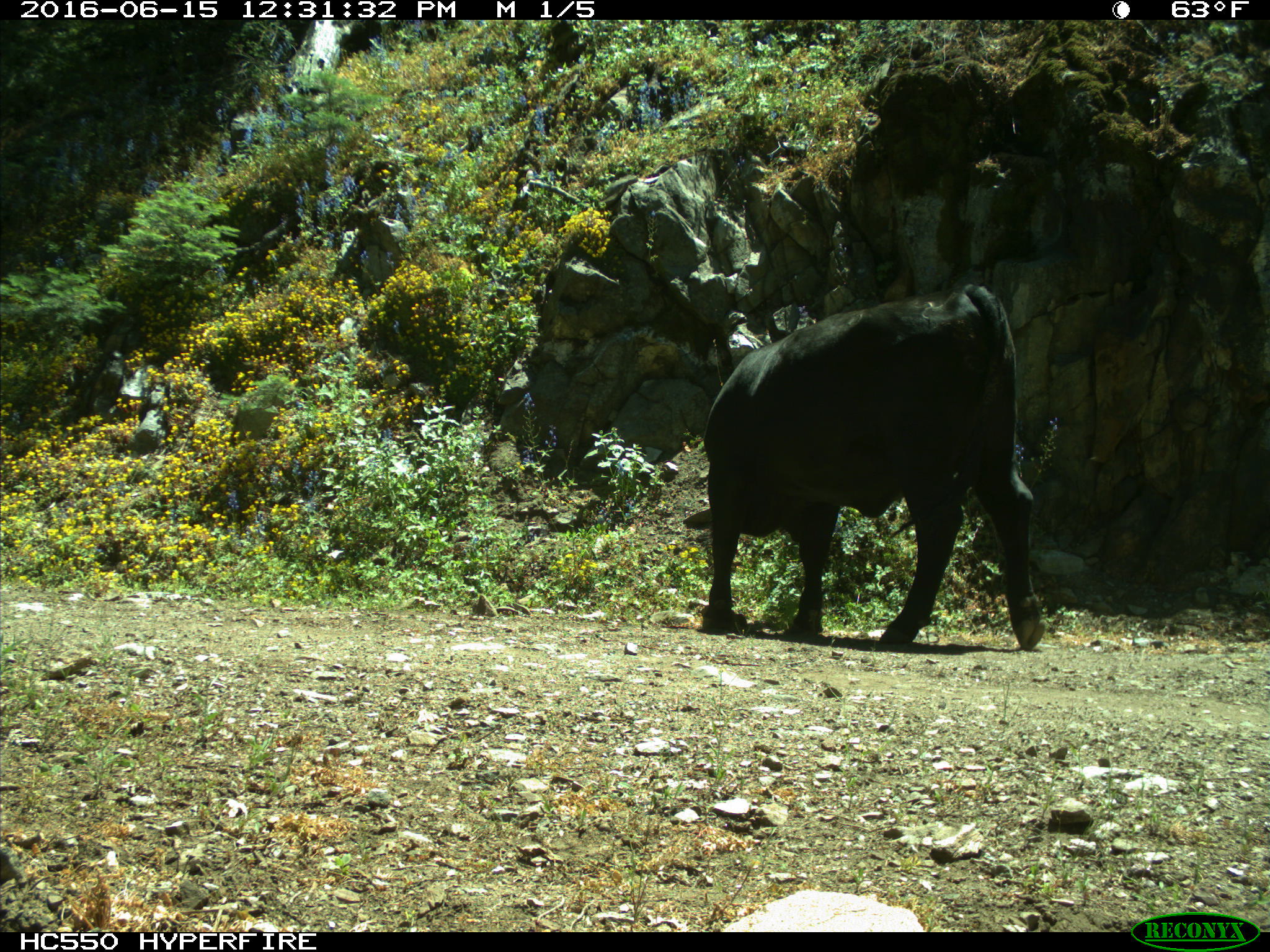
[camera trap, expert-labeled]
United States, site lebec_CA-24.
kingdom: Animalia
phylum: Chordata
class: Mammalia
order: Artiodactyla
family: Bovidae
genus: Bos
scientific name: Bos taurus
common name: domestic cow